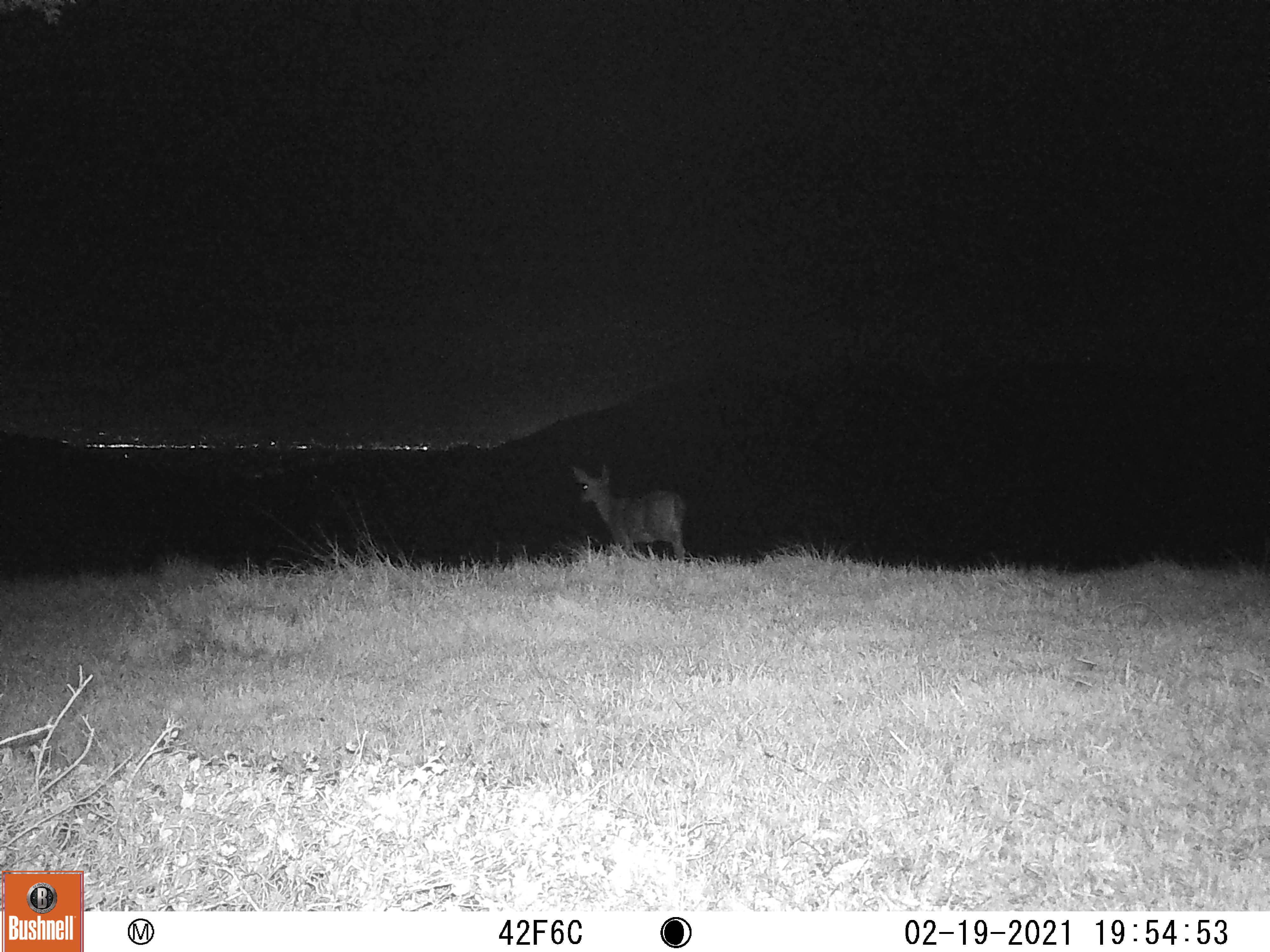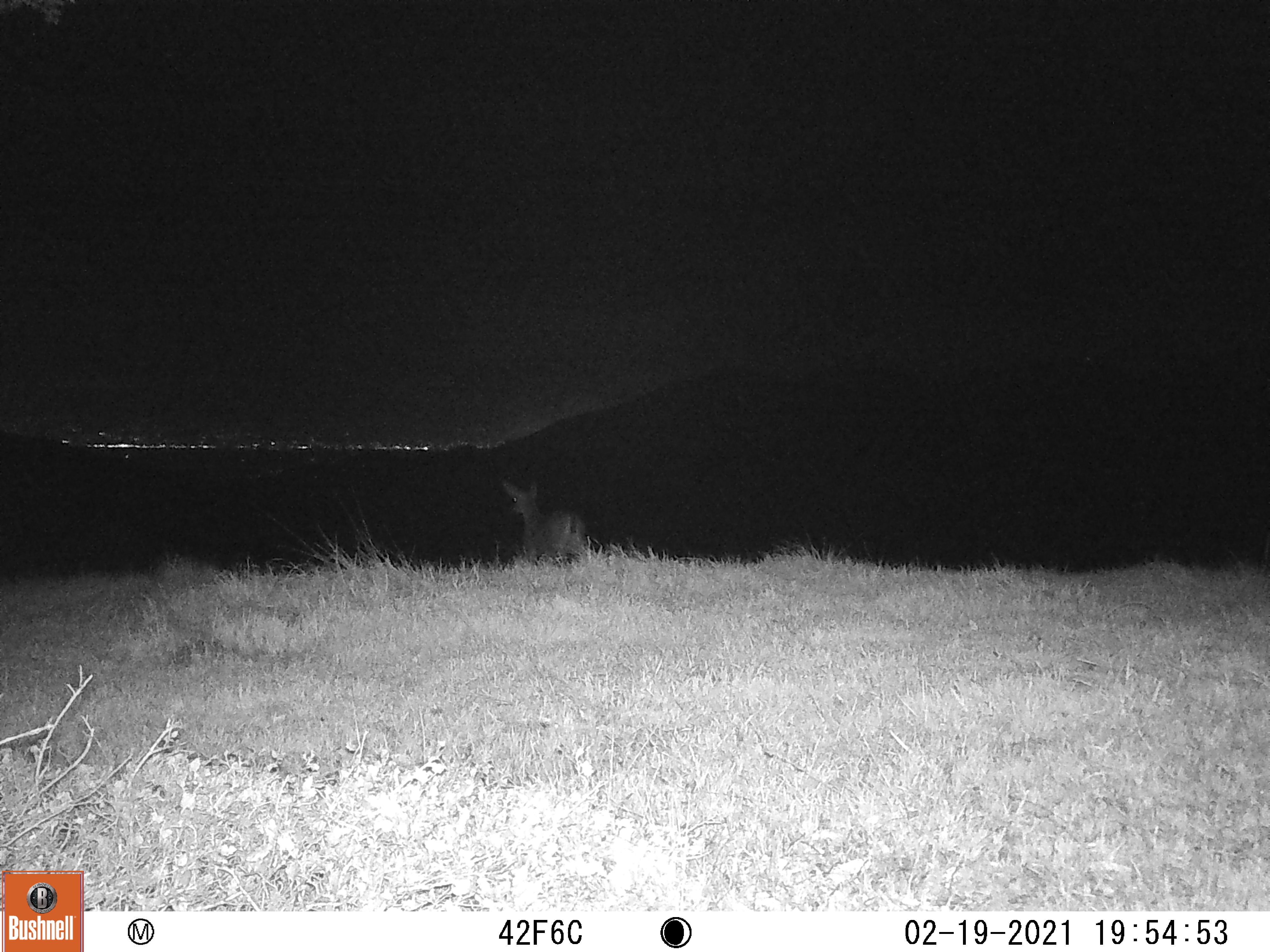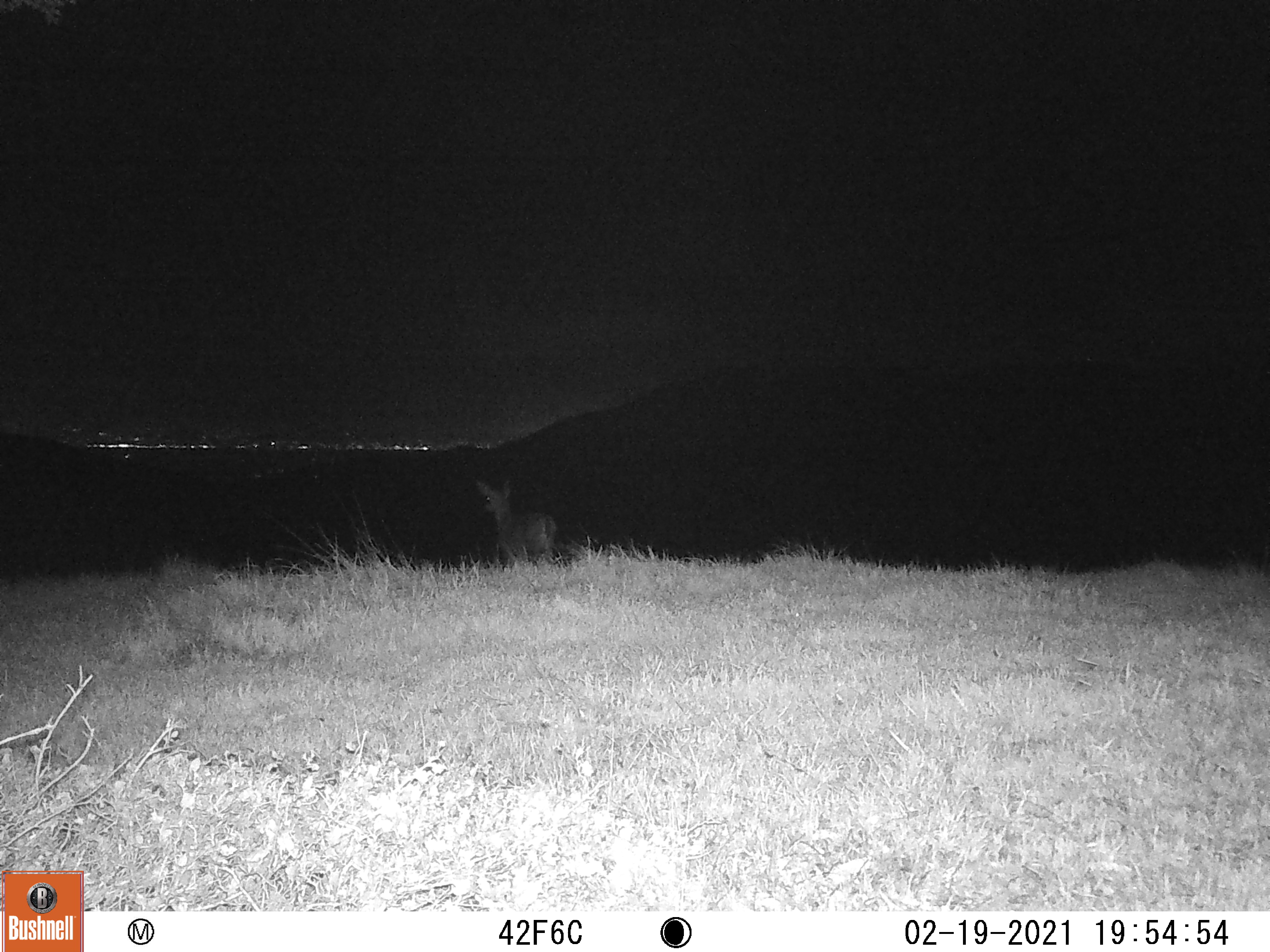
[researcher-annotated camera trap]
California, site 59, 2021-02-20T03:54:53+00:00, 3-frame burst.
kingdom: Animalia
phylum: Chordata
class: Mammalia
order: Artiodactyla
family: Cervidae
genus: Odocoileus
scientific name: Odocoileus hemionus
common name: mule deer